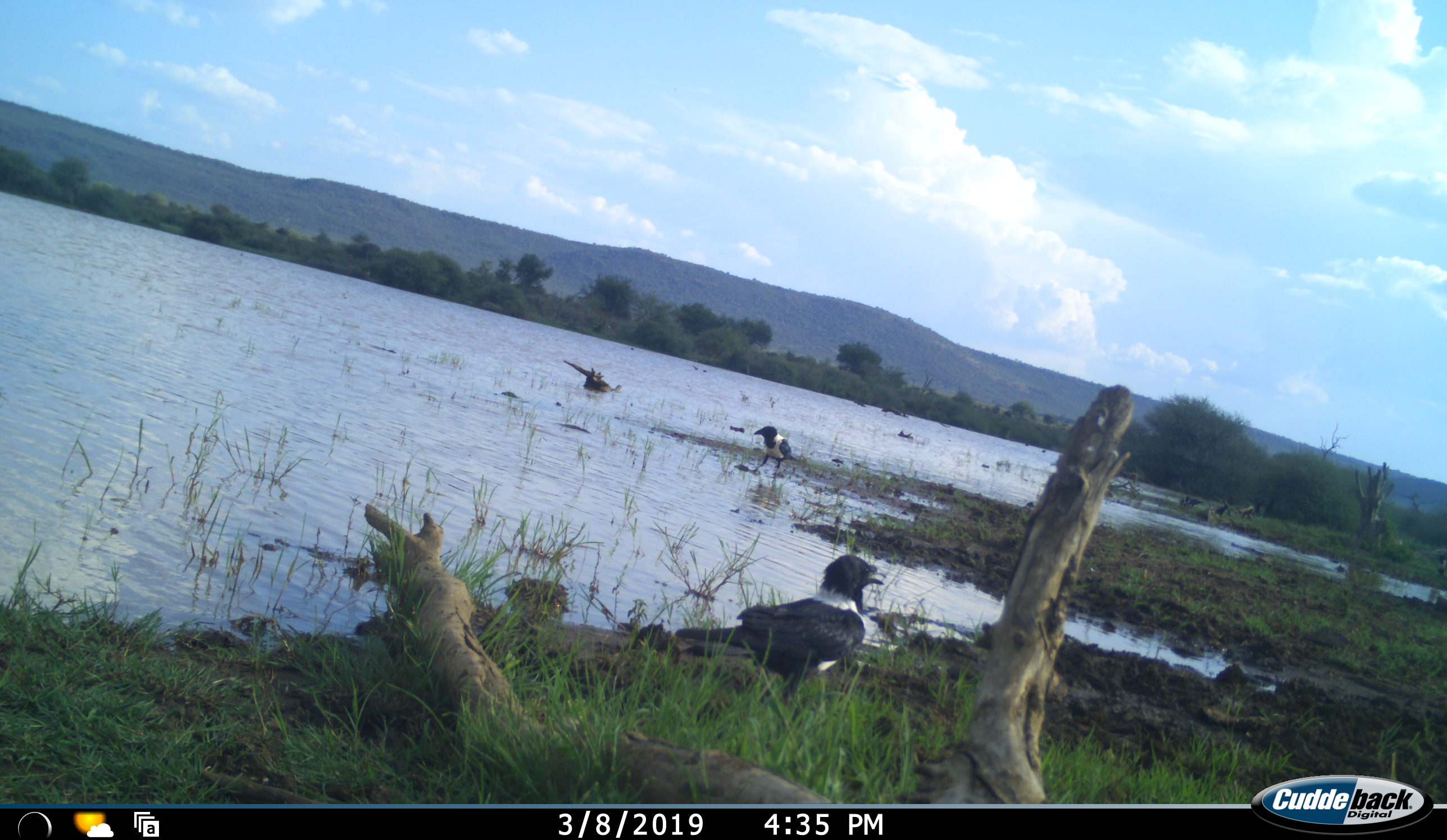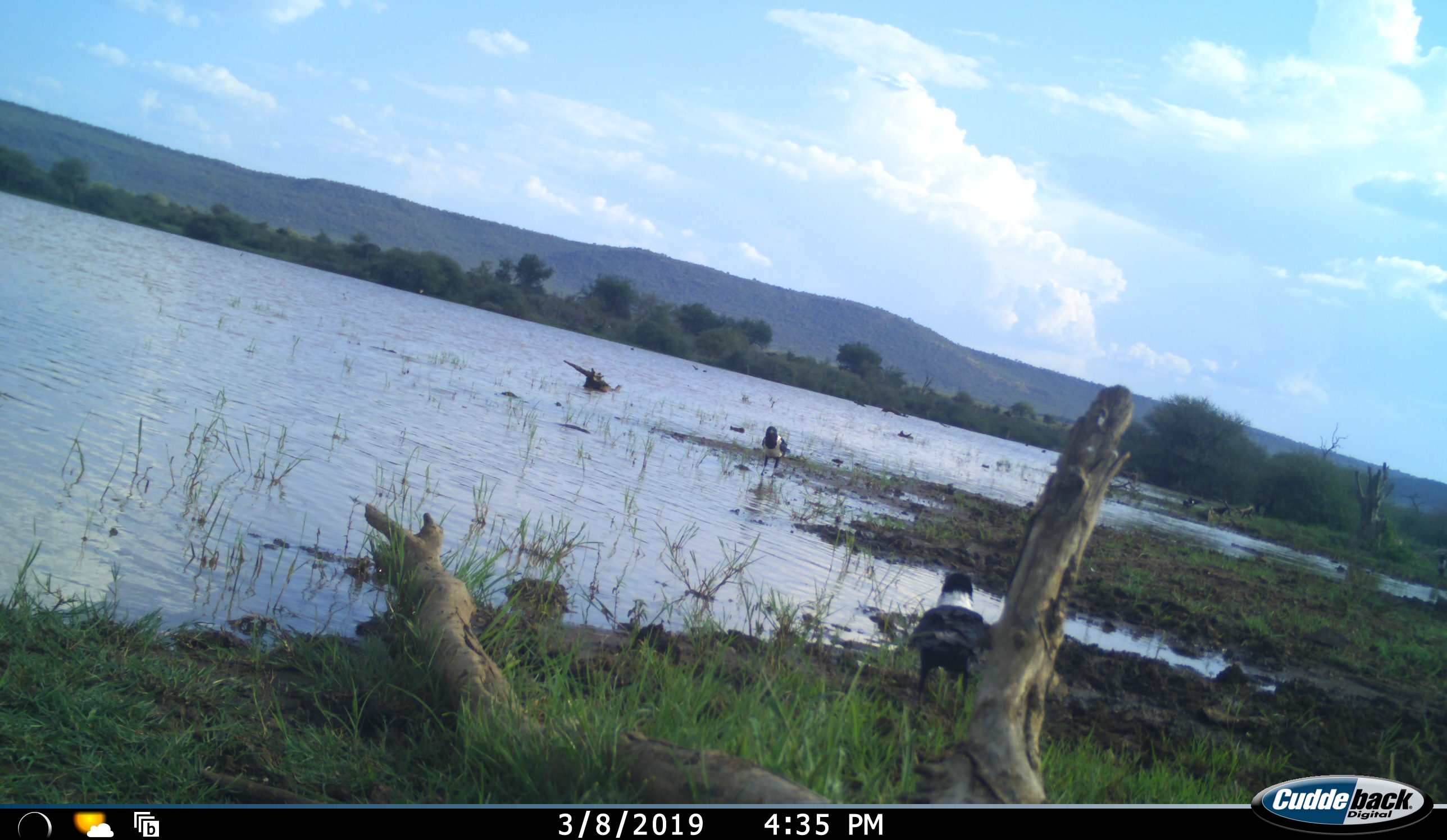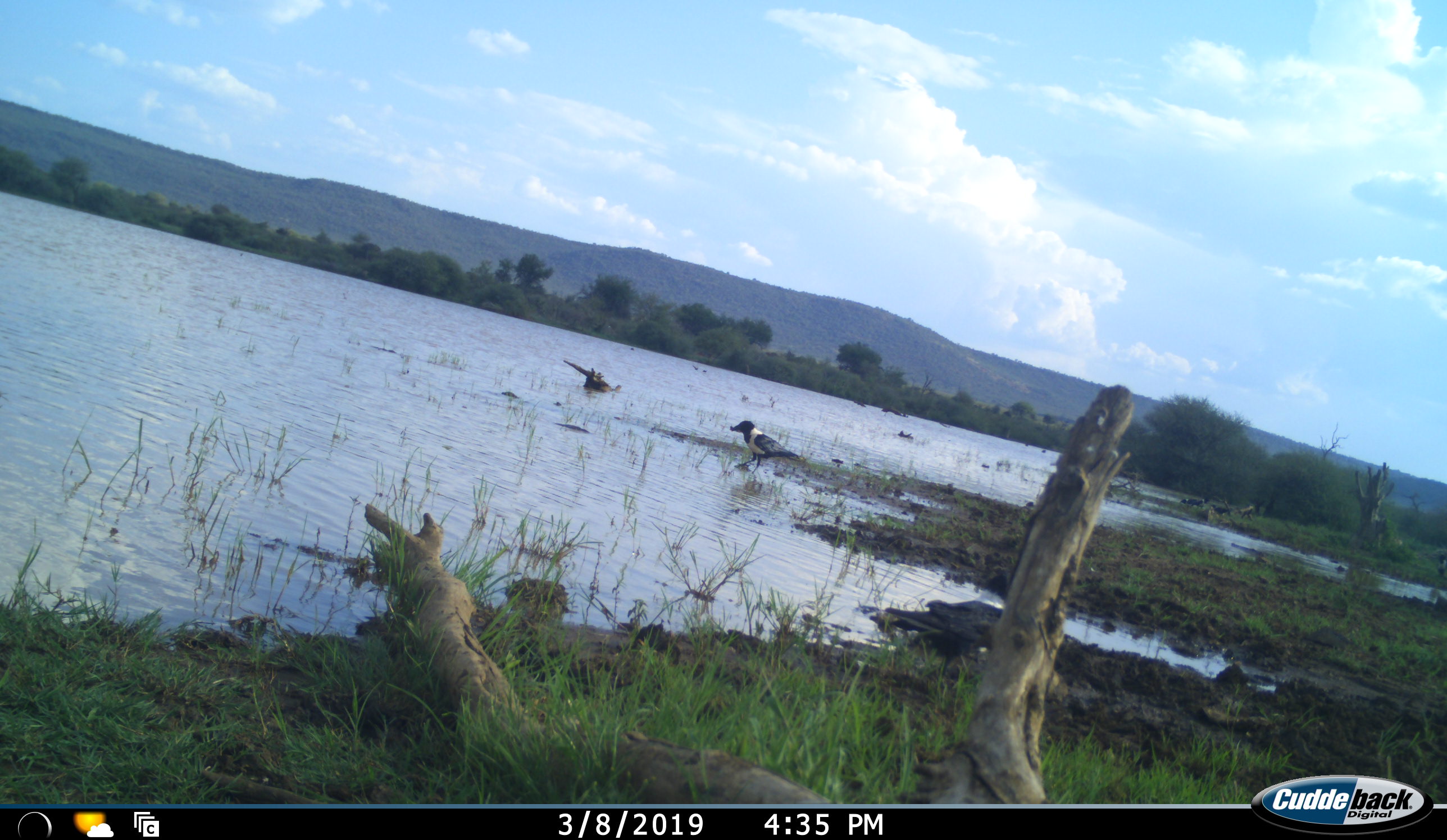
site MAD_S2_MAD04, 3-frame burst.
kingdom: Animalia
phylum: Chordata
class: Aves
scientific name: Aves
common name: bird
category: birdother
Birdother (bird) (Aves), count 2. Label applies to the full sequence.